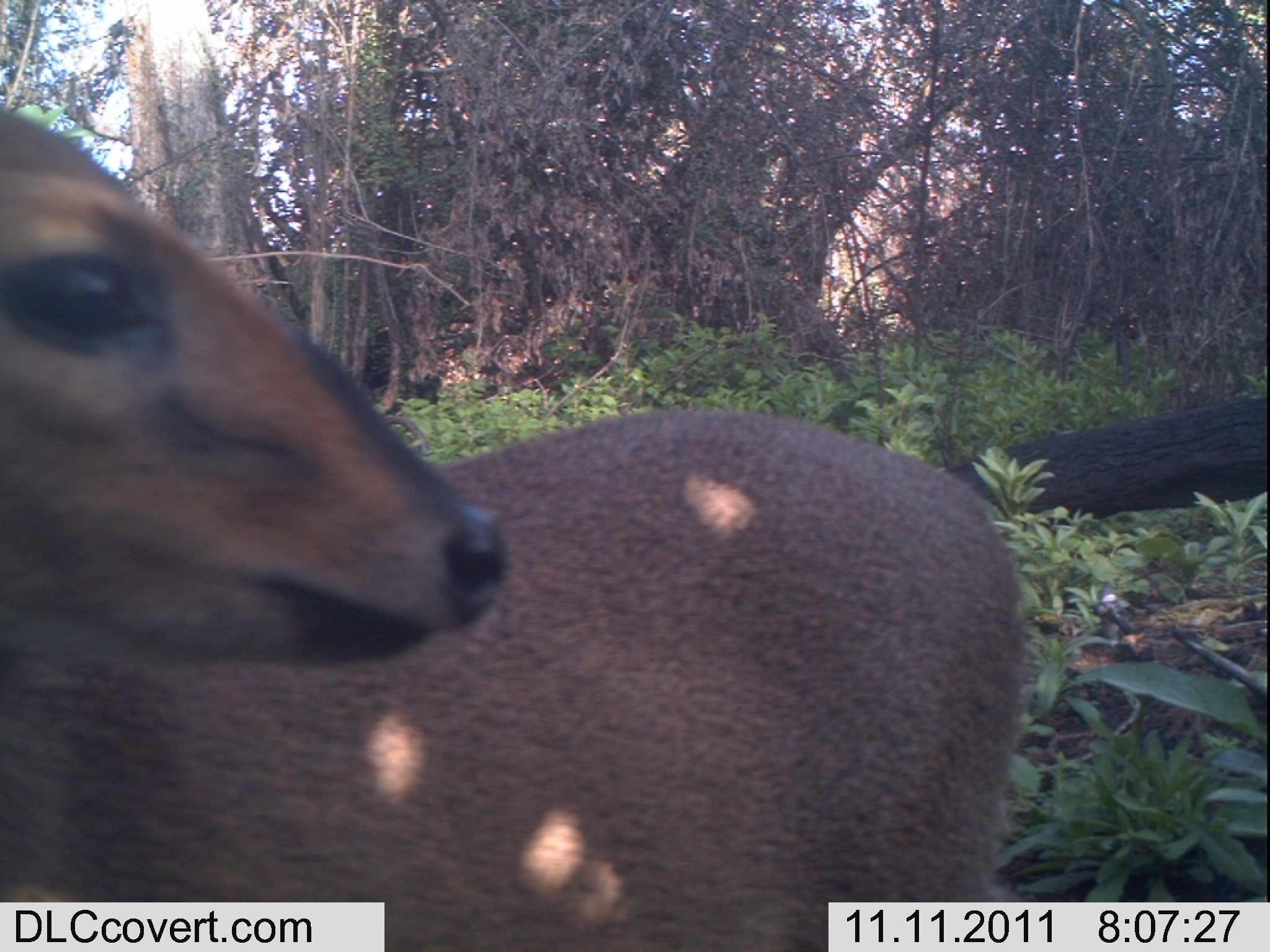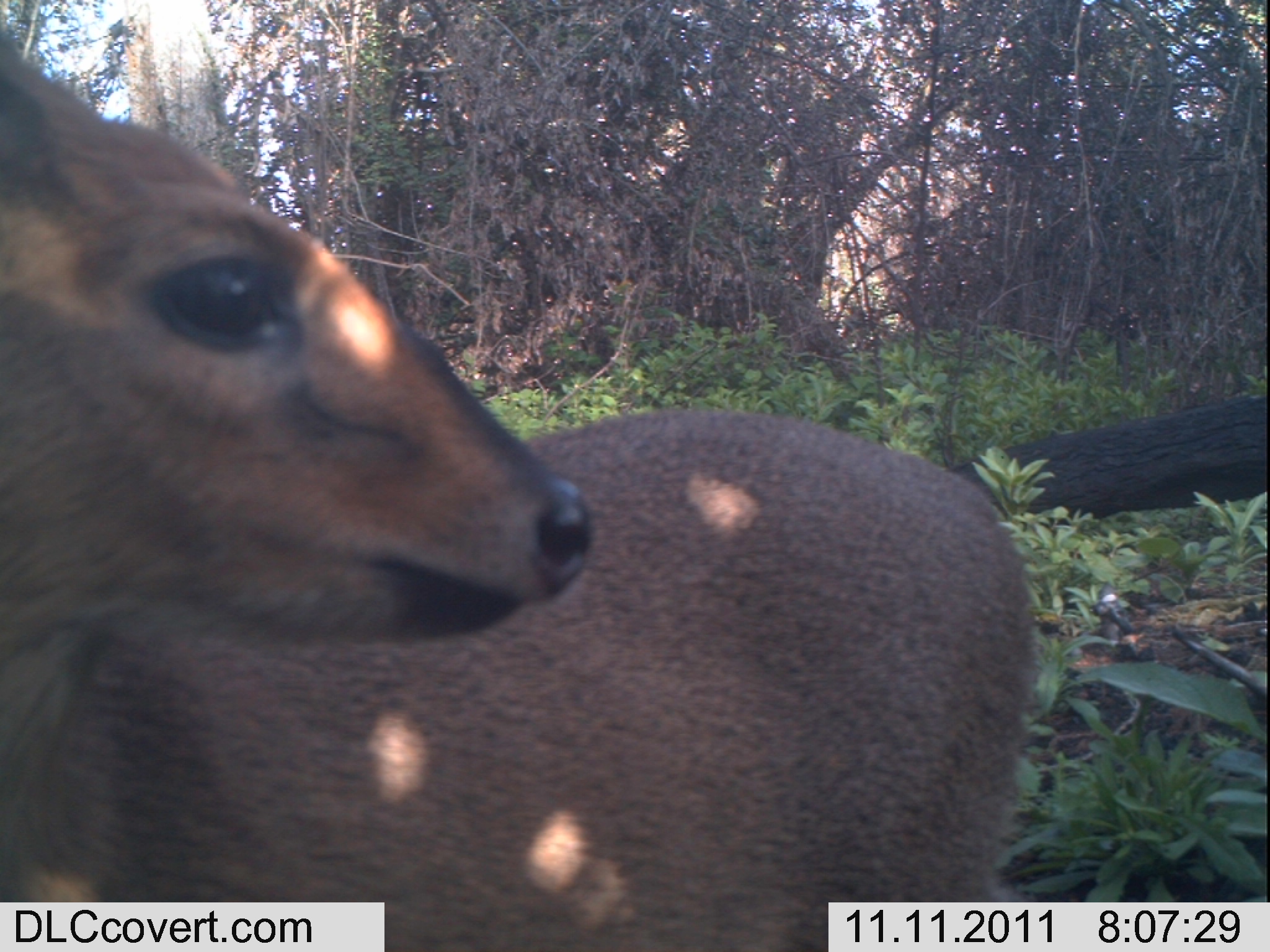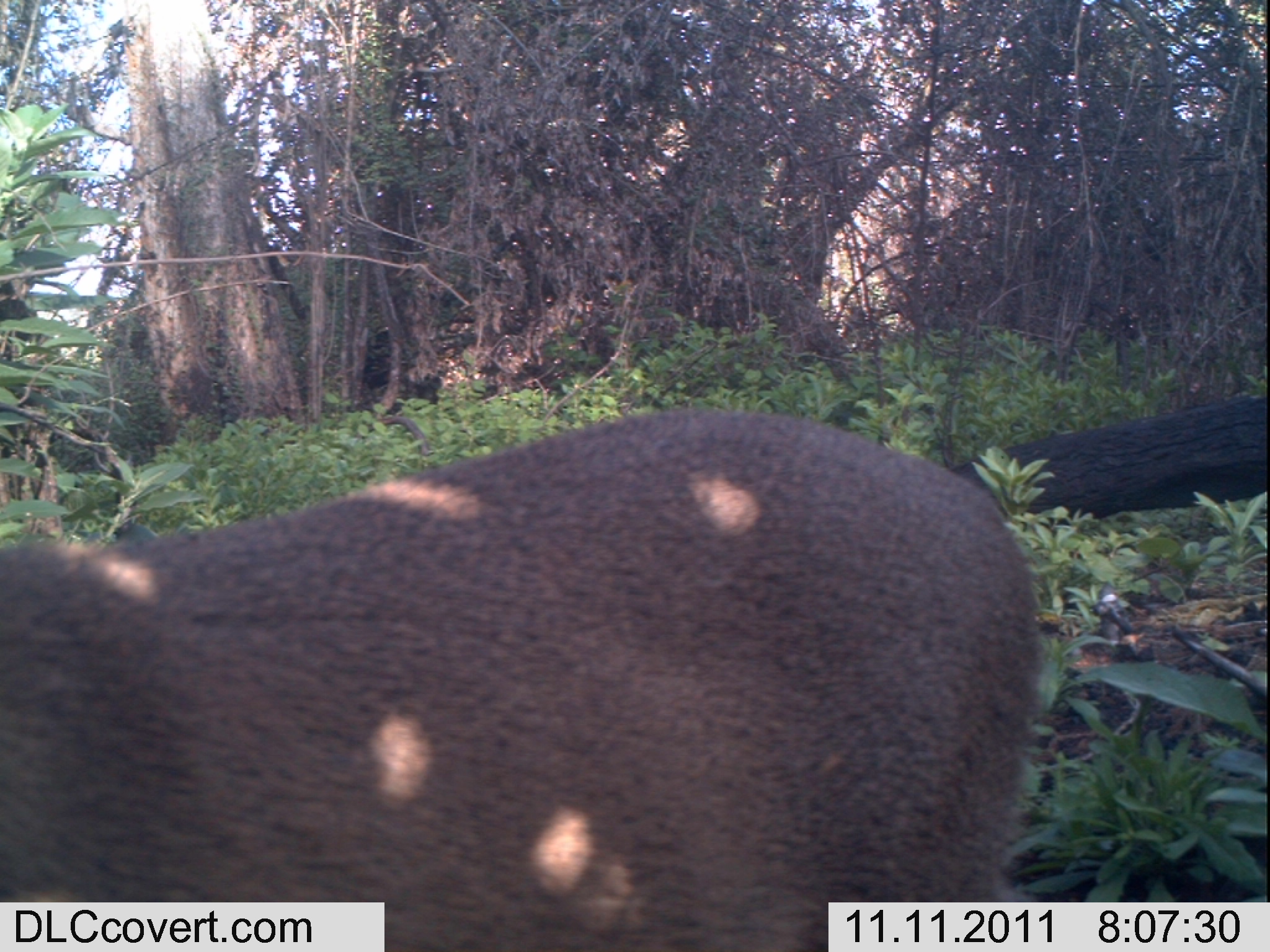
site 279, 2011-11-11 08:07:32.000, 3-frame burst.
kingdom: Animalia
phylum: Chordata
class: Mammalia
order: Artiodactyla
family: Bovidae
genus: Sylvicapra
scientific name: Sylvicapra grimmia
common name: bush duiker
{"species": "Sylvicapra grimmia (bush duiker)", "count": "1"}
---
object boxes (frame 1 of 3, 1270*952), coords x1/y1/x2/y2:
sylvicapra grimmia: 0/107/1030/950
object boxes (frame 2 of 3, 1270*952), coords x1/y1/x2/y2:
sylvicapra grimmia: 0/31/1039/951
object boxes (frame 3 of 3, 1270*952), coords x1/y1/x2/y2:
sylvicapra grimmia: 0/406/1049/949